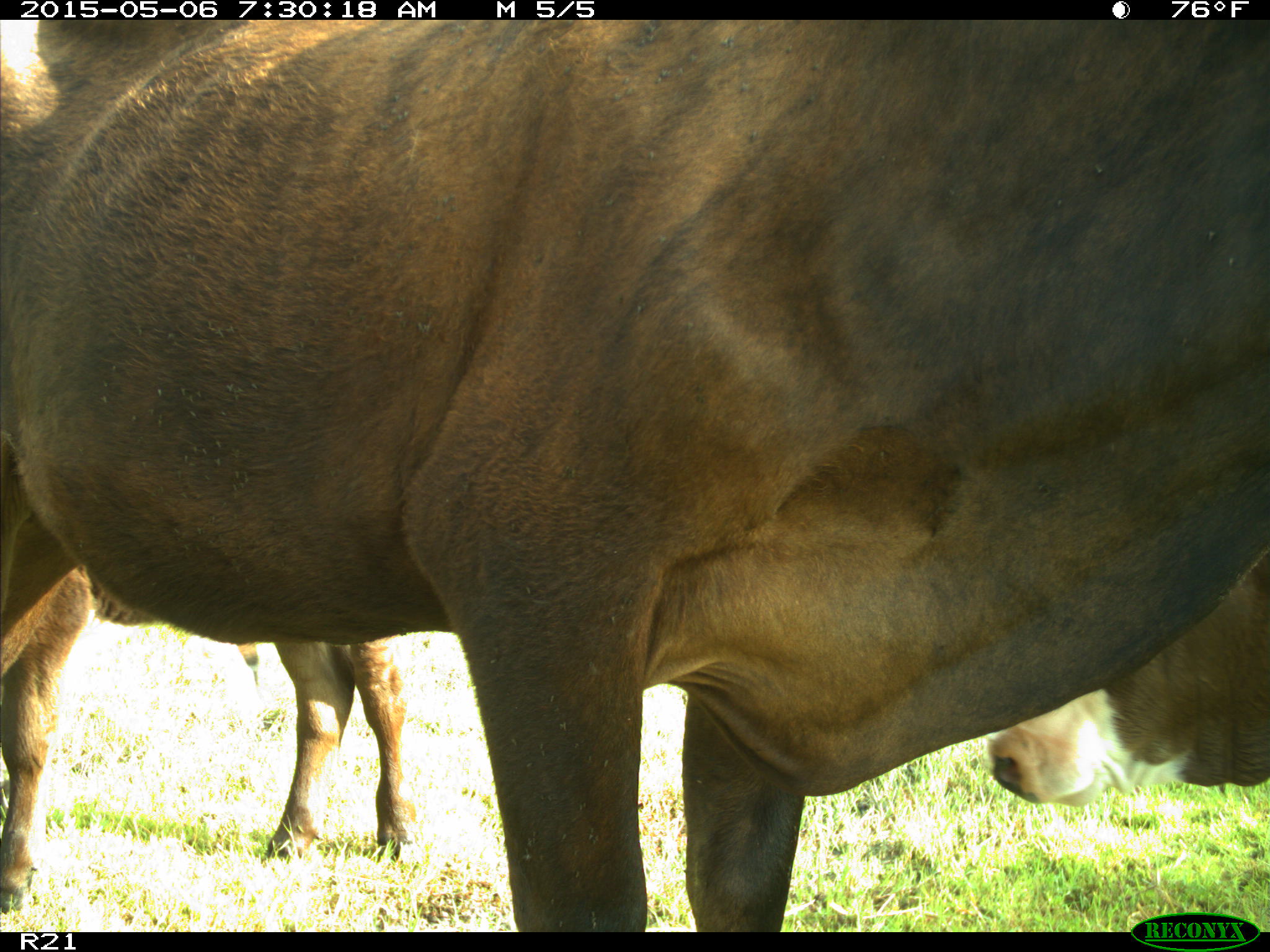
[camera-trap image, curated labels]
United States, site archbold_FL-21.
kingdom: Animalia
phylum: Chordata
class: Mammalia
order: Artiodactyla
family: Bovidae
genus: Bos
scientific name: Bos taurus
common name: domestic cow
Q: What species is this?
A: Bos taurus (domestic cow).